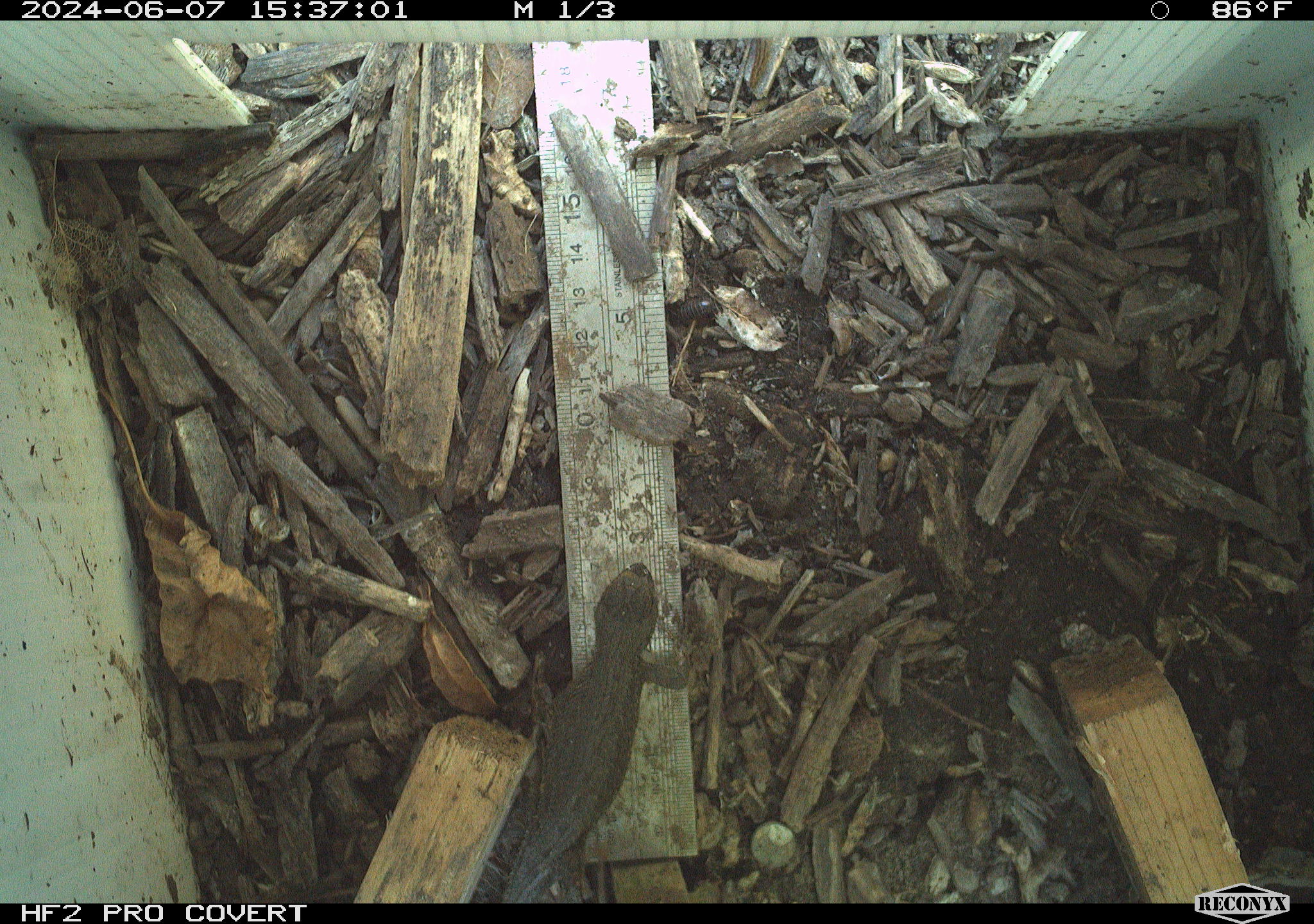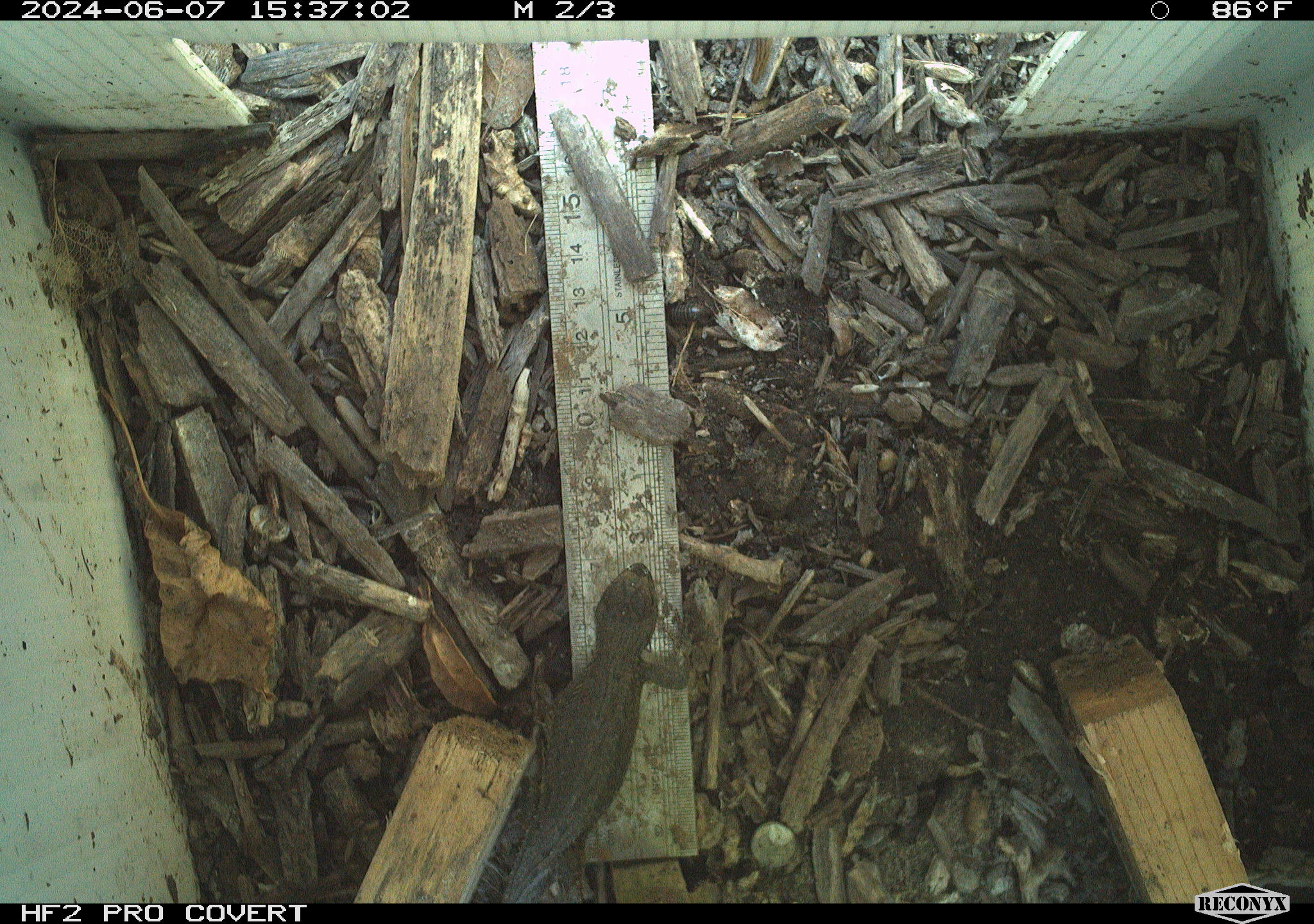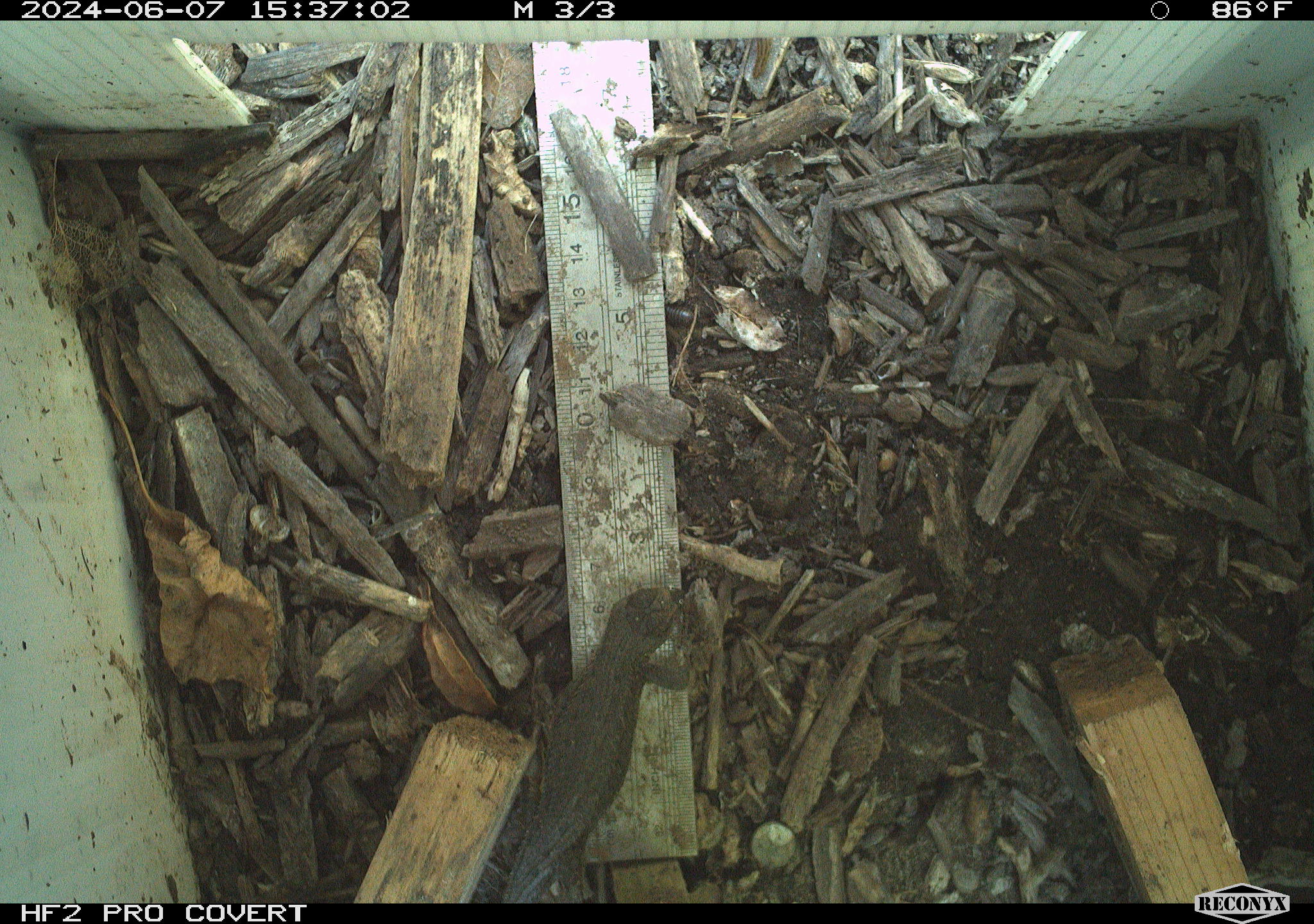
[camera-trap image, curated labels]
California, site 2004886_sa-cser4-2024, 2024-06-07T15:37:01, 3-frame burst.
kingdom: Animalia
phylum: Chordata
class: Reptilia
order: Squamata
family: Phrynosomatidae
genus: Sceloporus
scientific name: Sceloporus occidentalis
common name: western fence lizard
Western fence lizard (Sceloporus occidentalis).